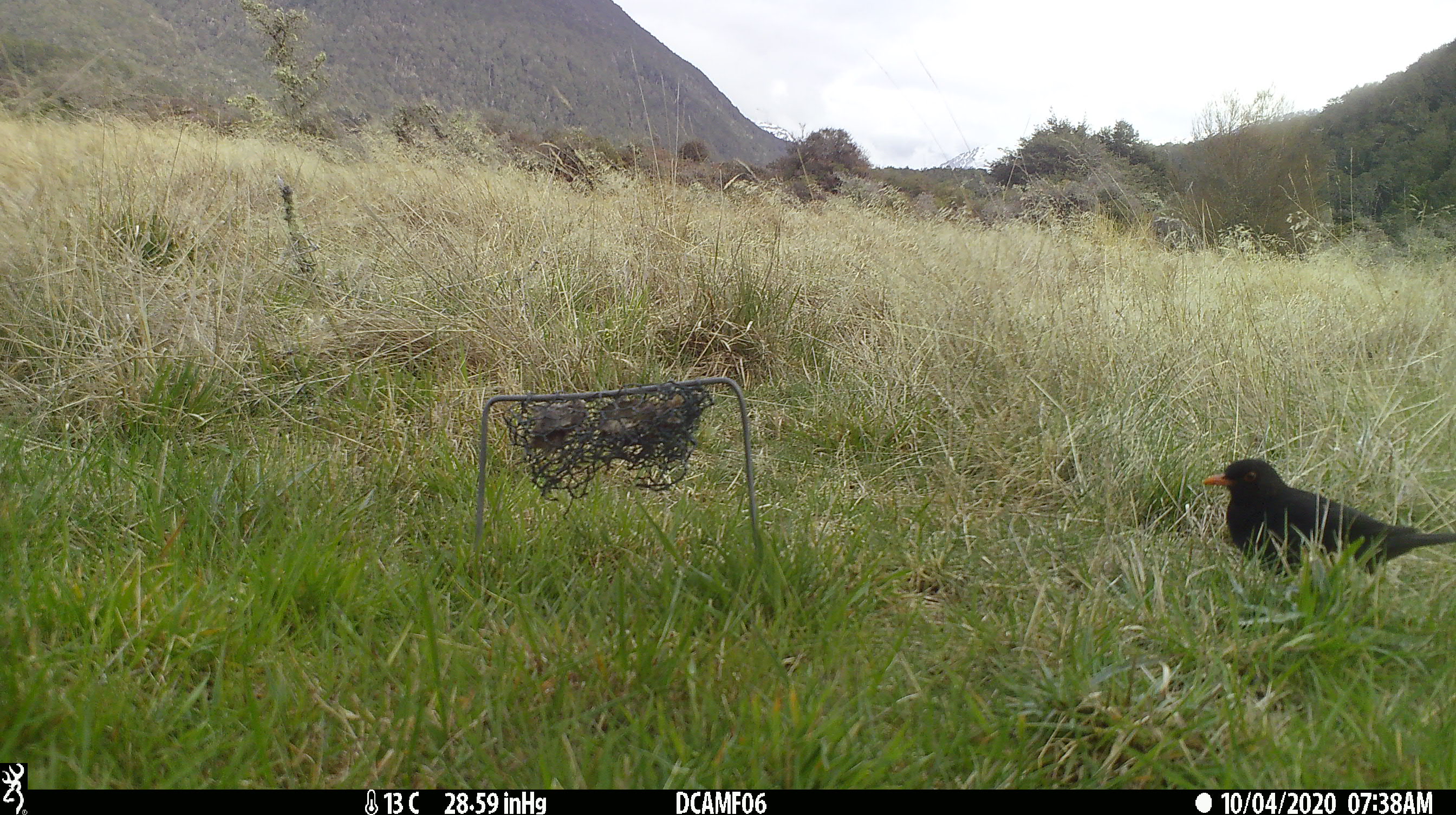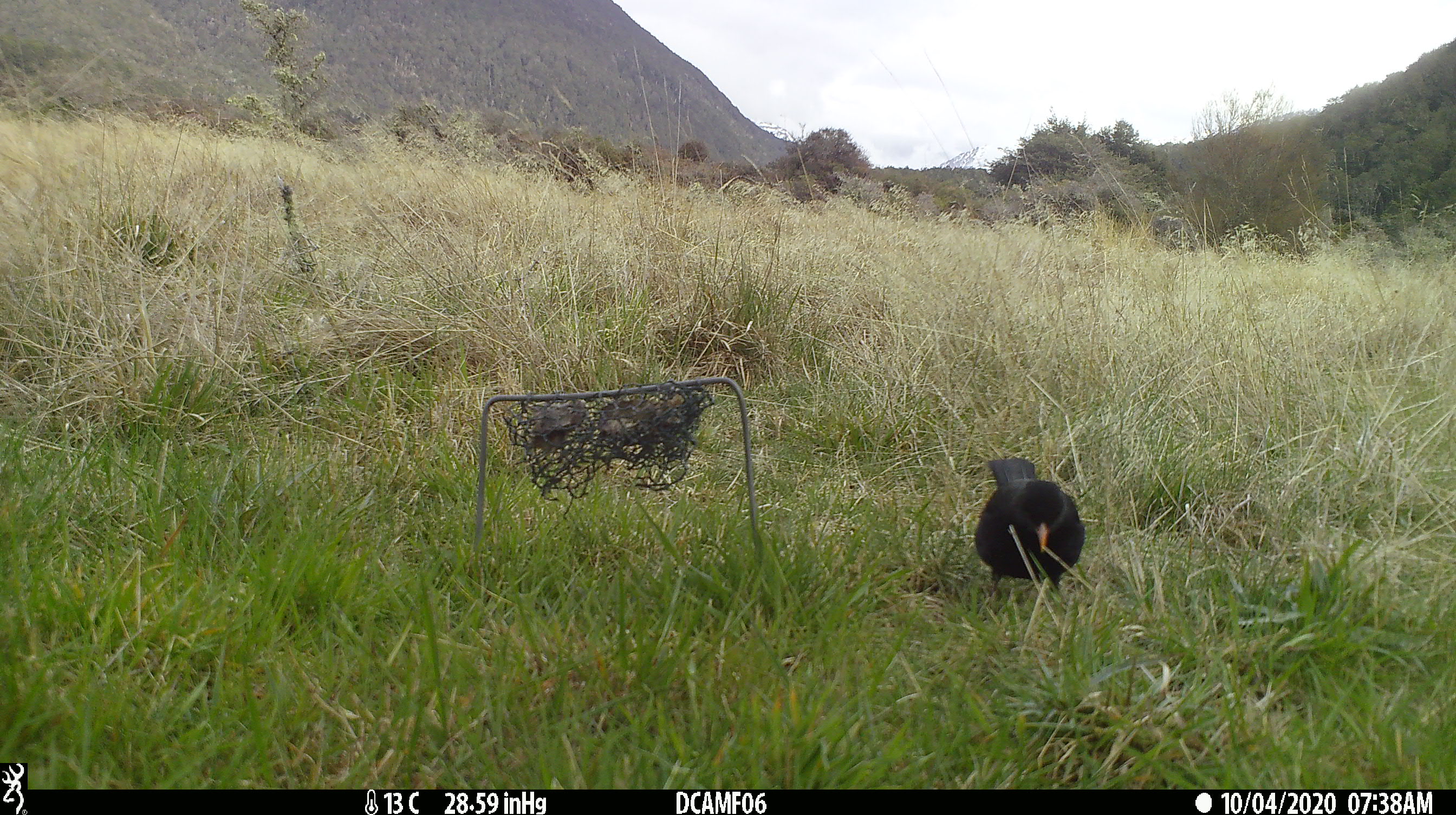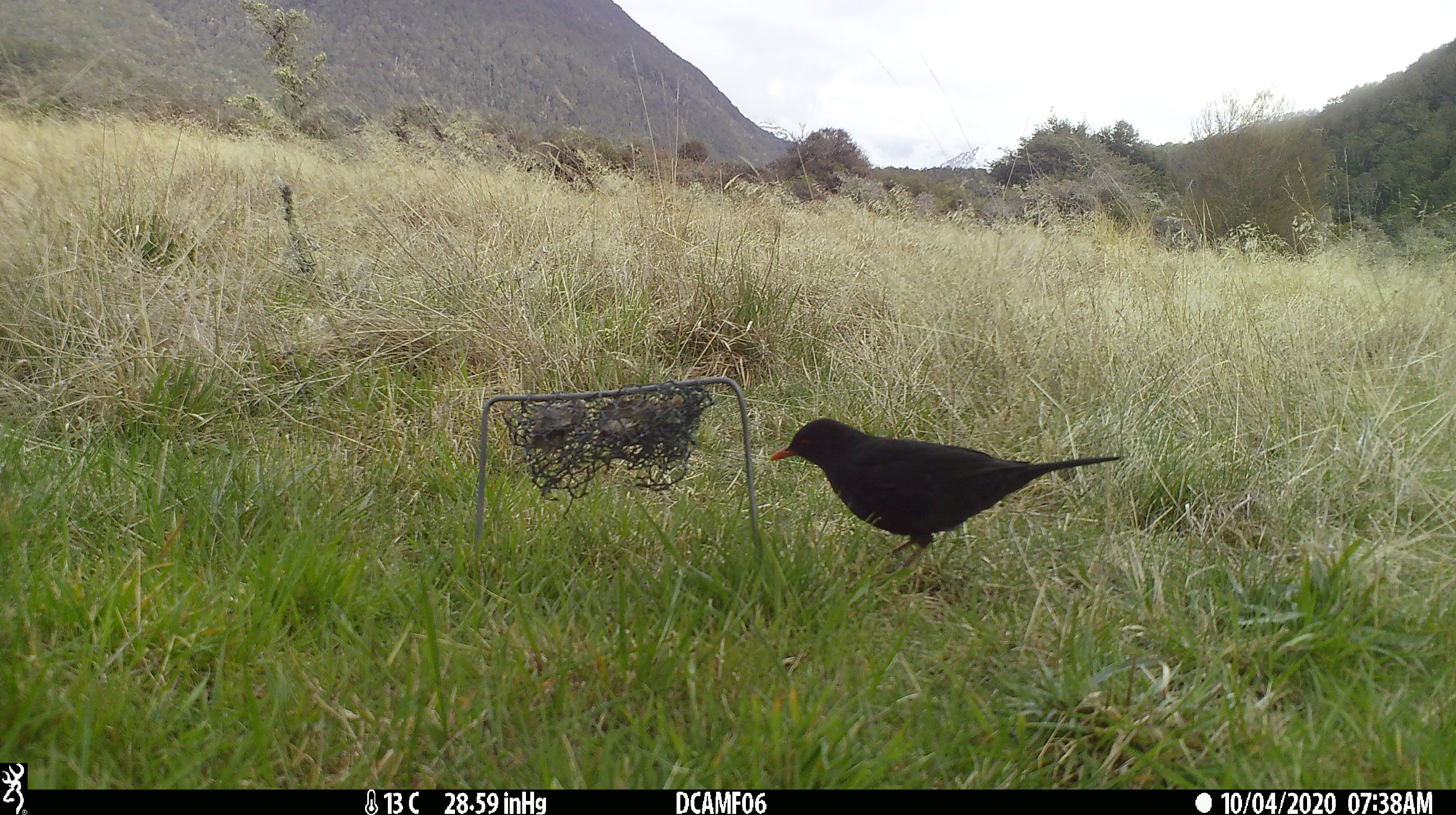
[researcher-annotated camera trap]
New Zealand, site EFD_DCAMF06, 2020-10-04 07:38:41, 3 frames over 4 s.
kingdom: Animalia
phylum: Chordata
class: Aves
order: Passeriformes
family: Turdidae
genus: Turdus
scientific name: Turdus merula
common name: eurasian blackbird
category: blackbird